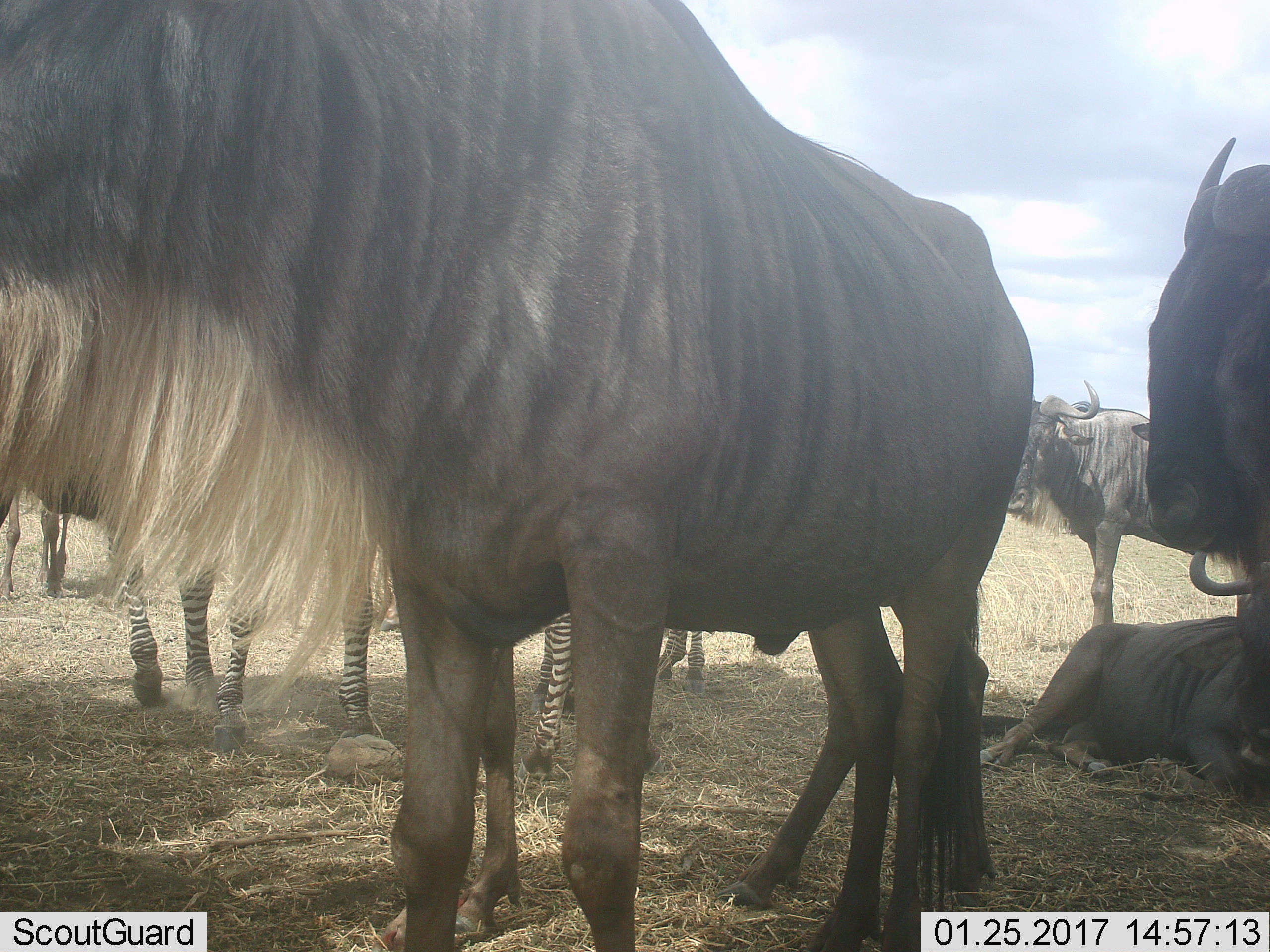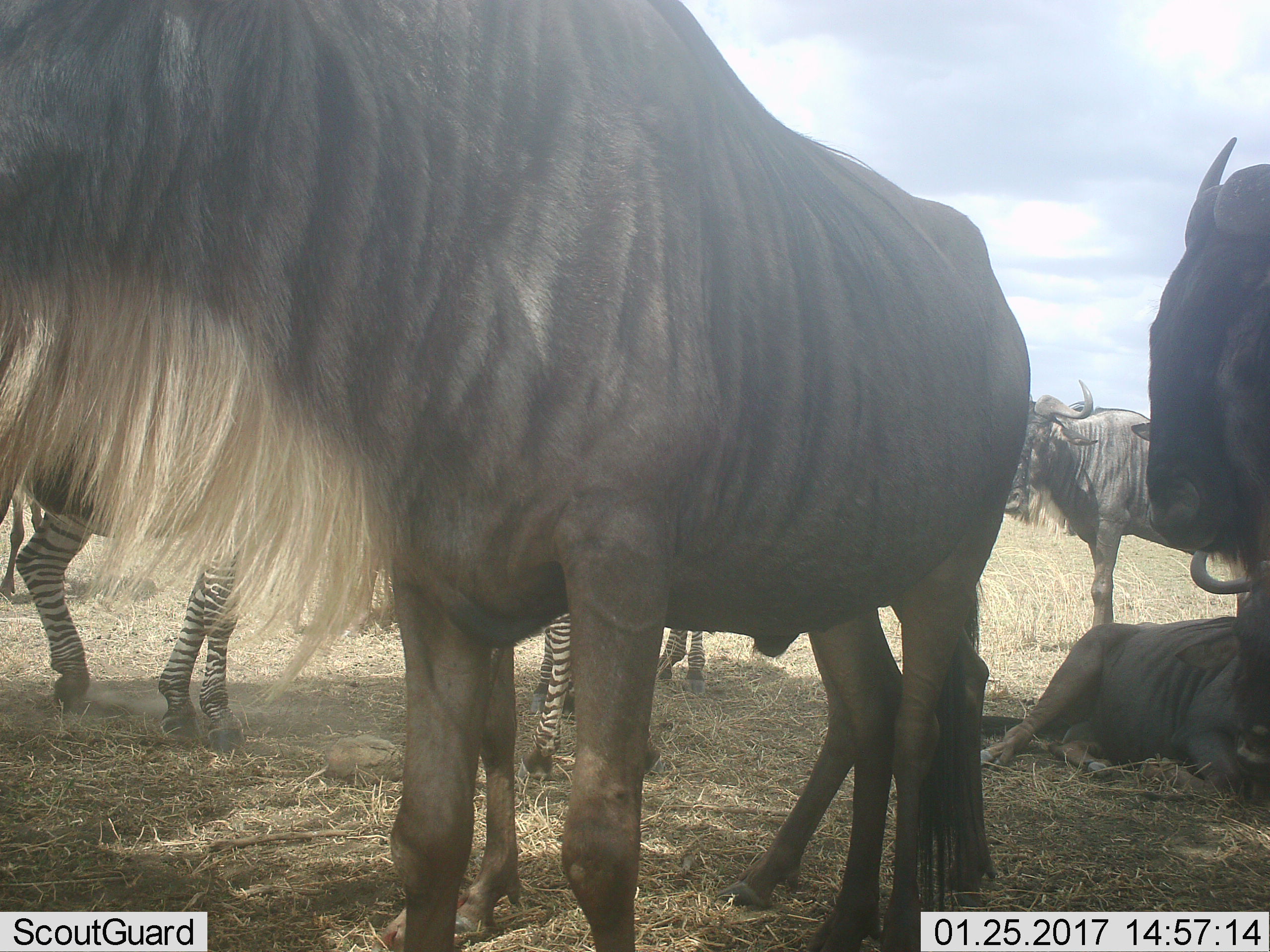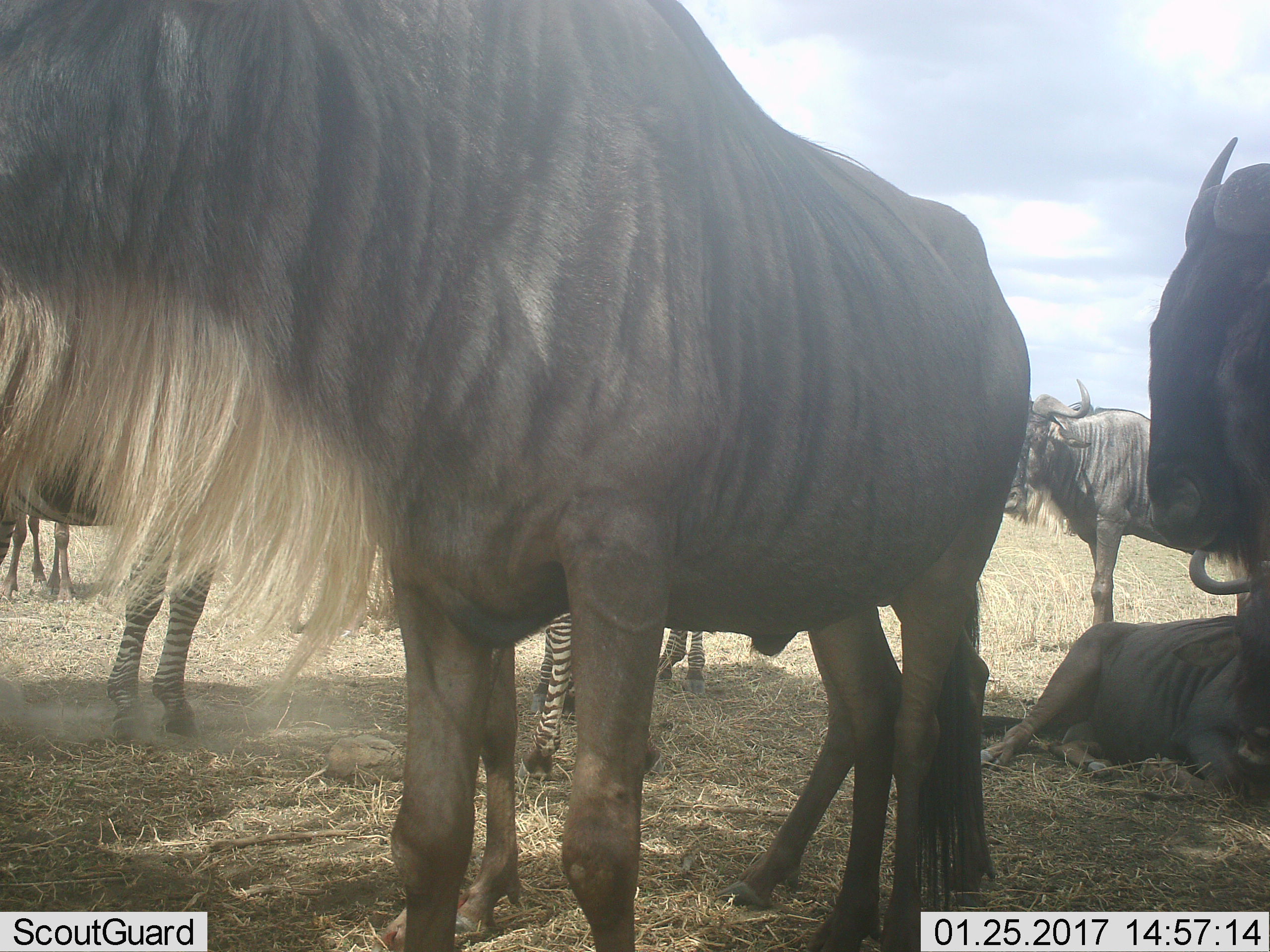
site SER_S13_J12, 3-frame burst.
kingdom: Animalia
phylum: Chordata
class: Mammalia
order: Artiodactyla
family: Bovidae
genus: Connochaetes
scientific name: Connochaetes taurinus taurinus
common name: blue wildebeest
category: wildebeestblue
Wildebeestblue (blue wildebeest) (Connochaetes taurinus taurinus), count 5. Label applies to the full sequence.